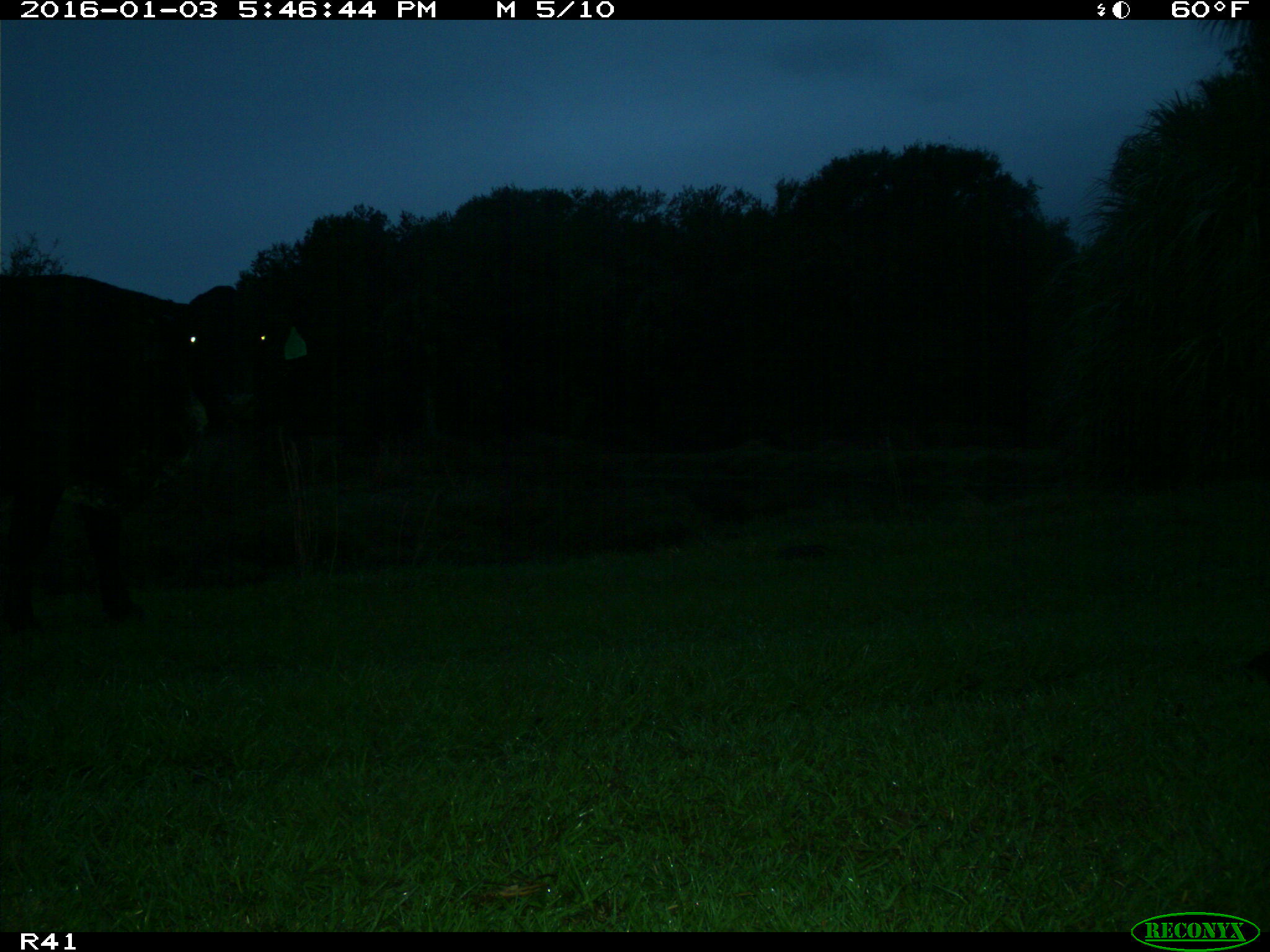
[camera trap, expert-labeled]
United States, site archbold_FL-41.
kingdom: Animalia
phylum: Chordata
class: Mammalia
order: Artiodactyla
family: Bovidae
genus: Bos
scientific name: Bos taurus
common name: domestic cow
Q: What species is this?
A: Bos taurus (domestic cow).